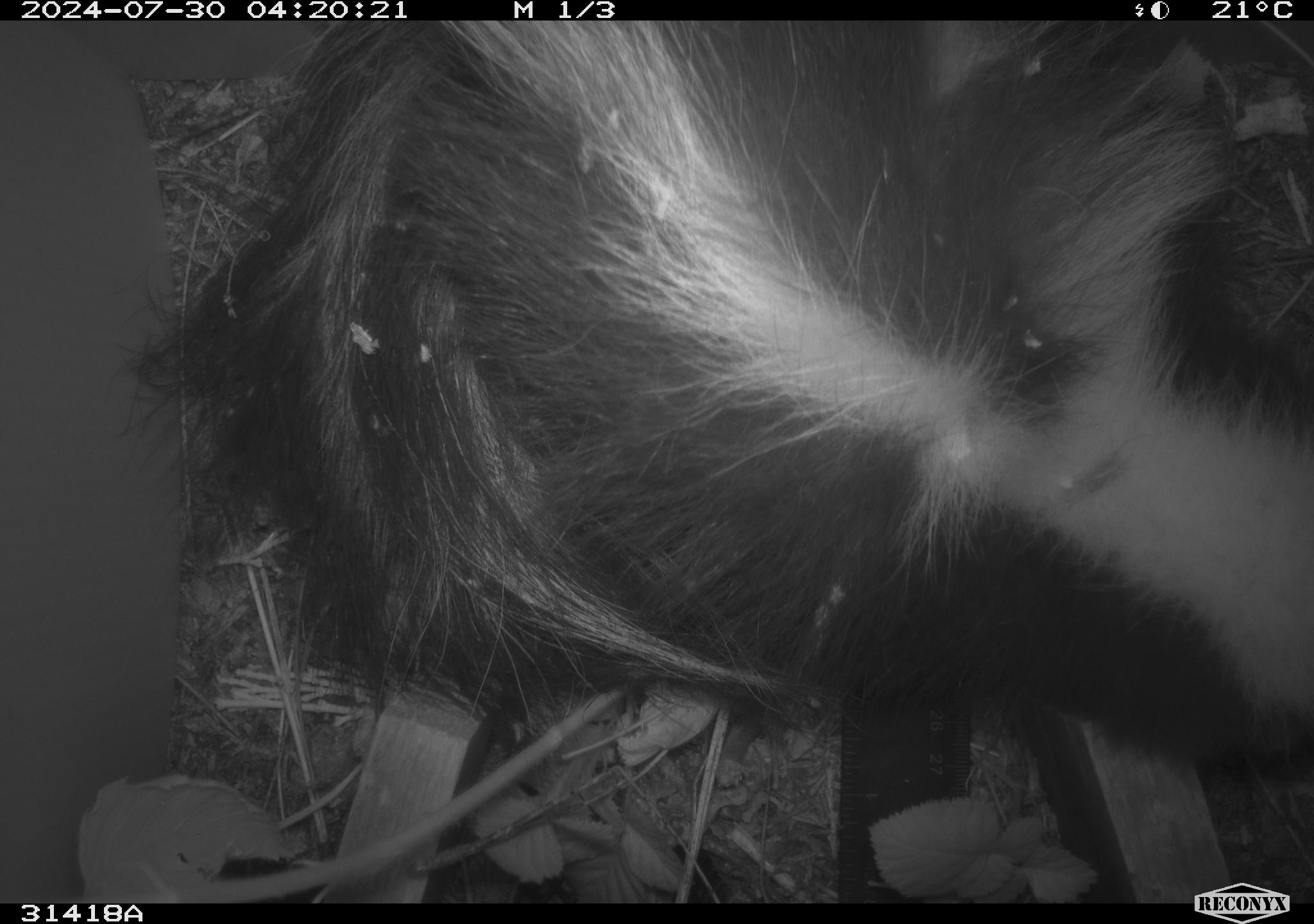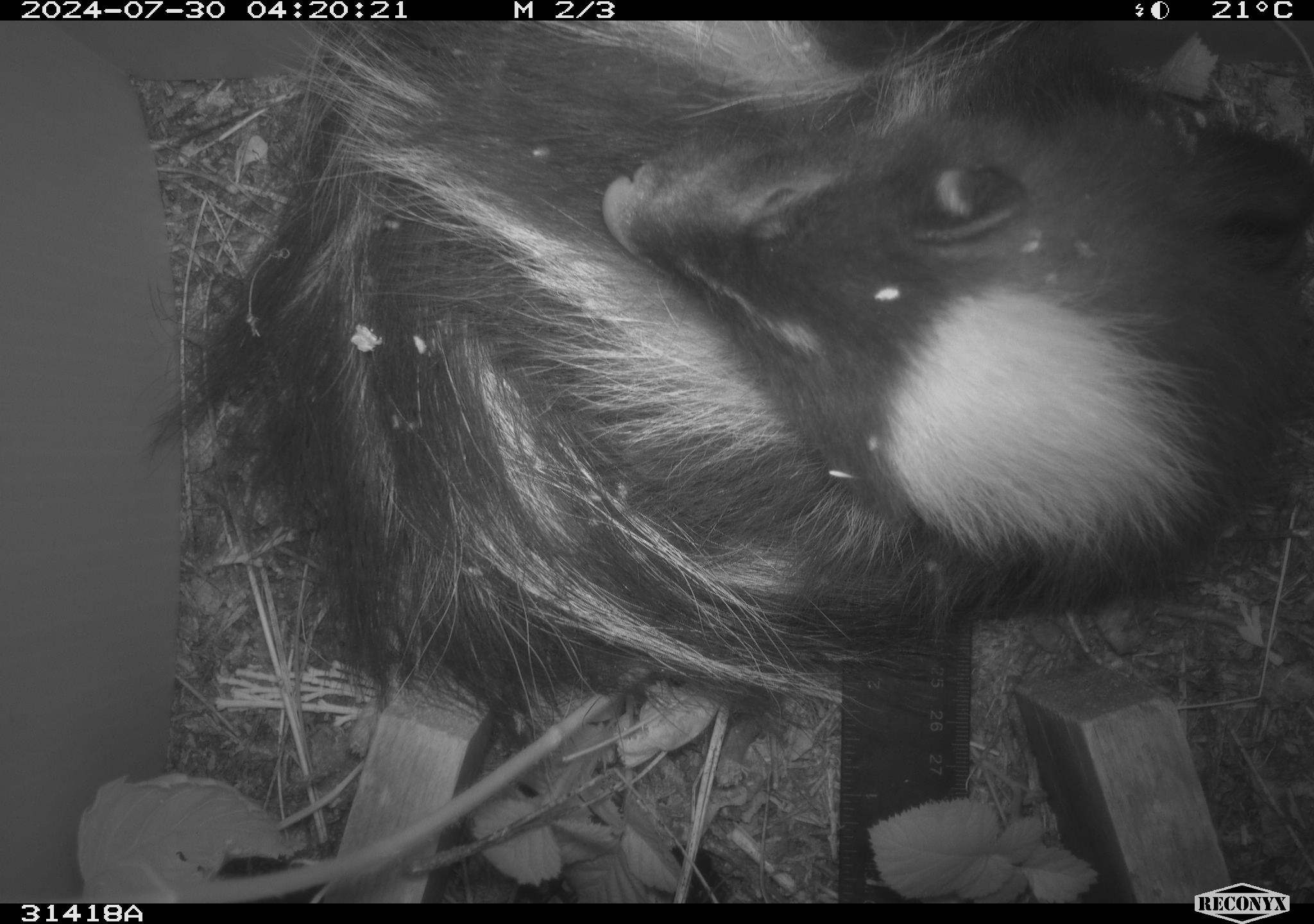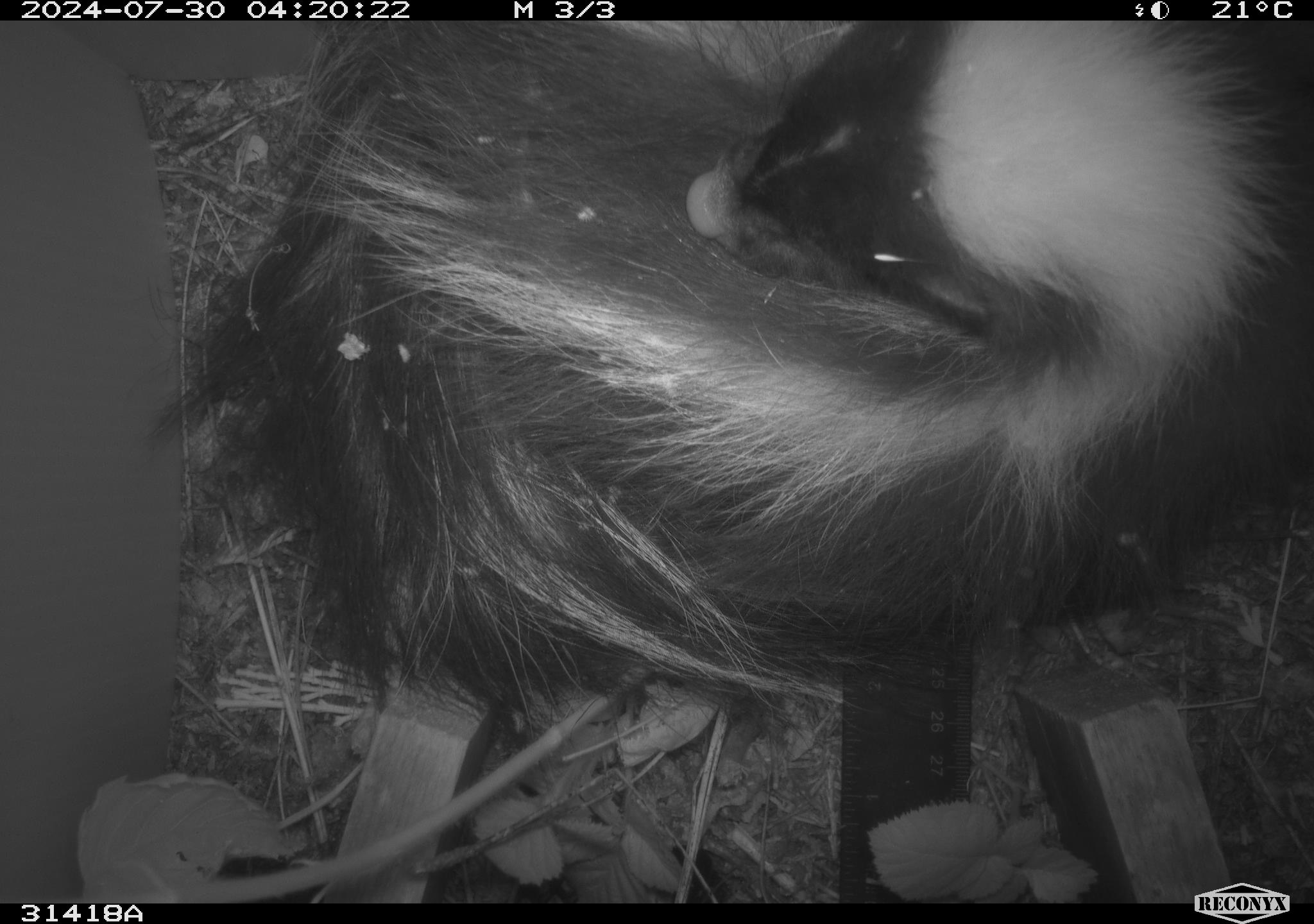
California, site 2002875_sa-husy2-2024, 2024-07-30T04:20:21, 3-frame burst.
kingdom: Animalia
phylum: Chordata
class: Mammalia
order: Carnivora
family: Mephitidae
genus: Mephitis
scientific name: Mephitis mephitis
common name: striped skunk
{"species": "striped skunk (Mephitis mephitis)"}